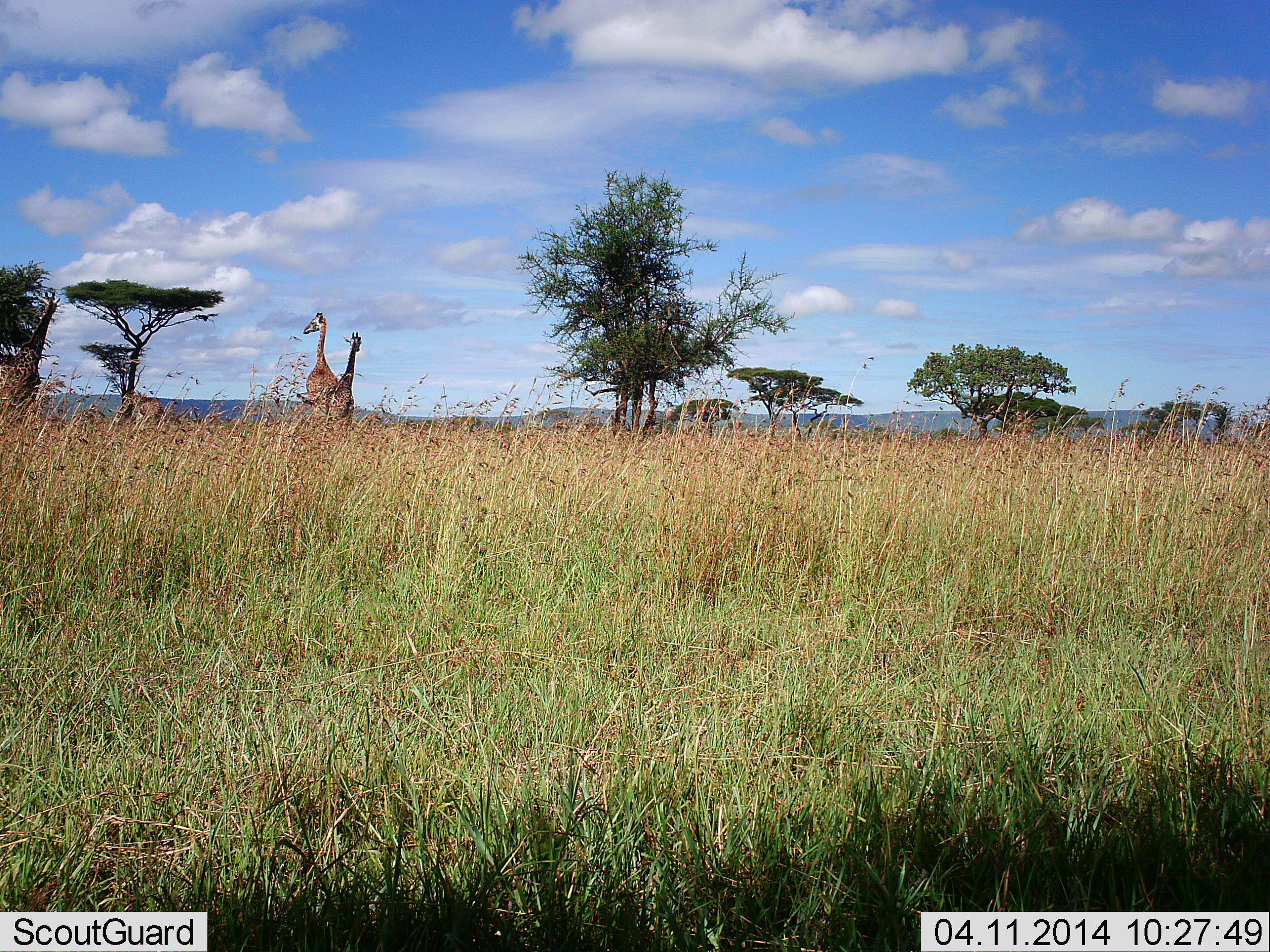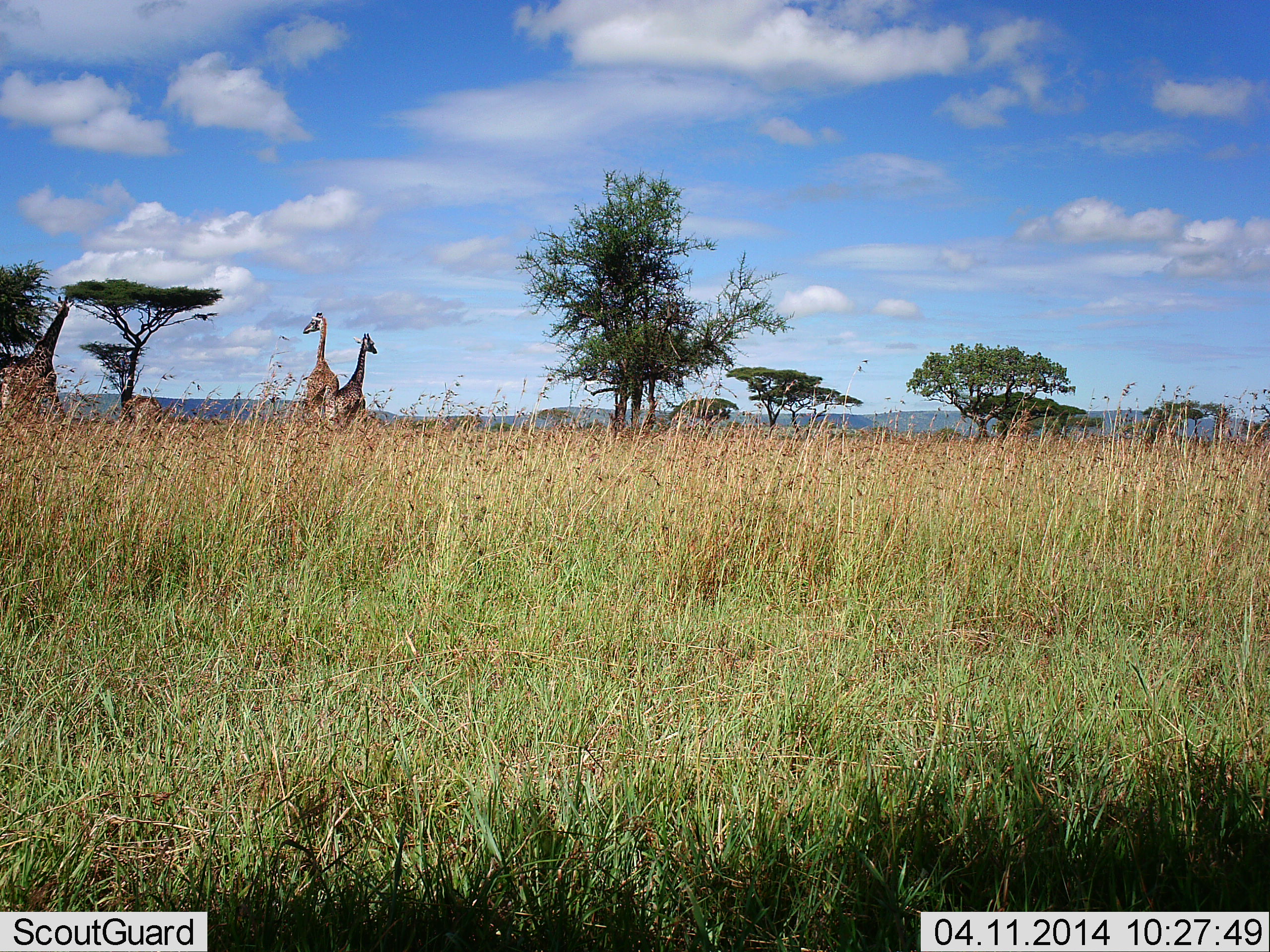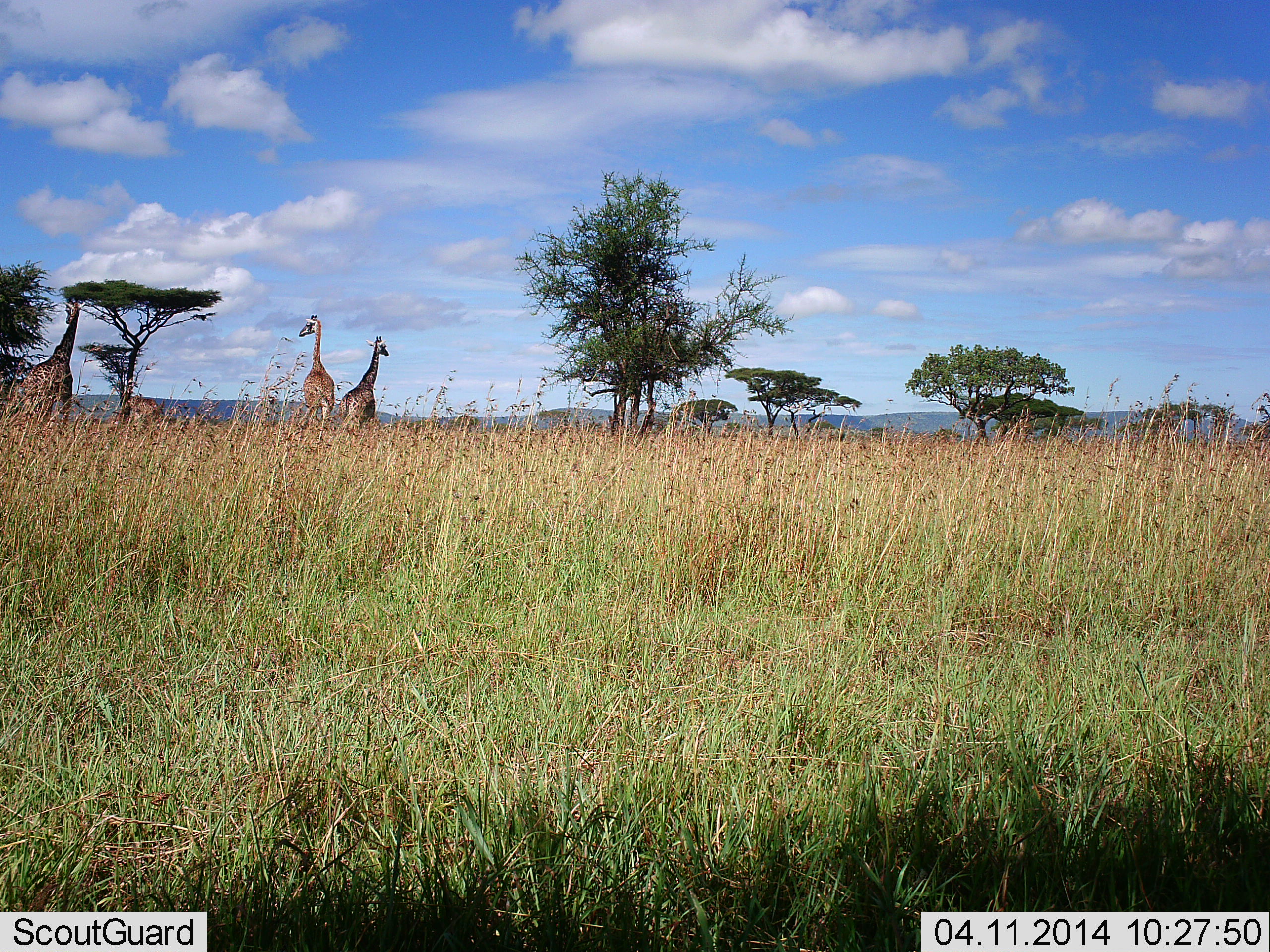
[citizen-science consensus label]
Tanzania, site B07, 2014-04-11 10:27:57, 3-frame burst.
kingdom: Animalia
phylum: Chordata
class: Mammalia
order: Artiodactyla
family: Giraffidae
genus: Giraffa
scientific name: Giraffa camelopardalis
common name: giraffe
Giraffe (Giraffa camelopardalis), count 3. Behavior (volunteer vote fractions): standing 50%, resting 0%, moving 80%, interacting 0%. Young present (vote fraction): 0%. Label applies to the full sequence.